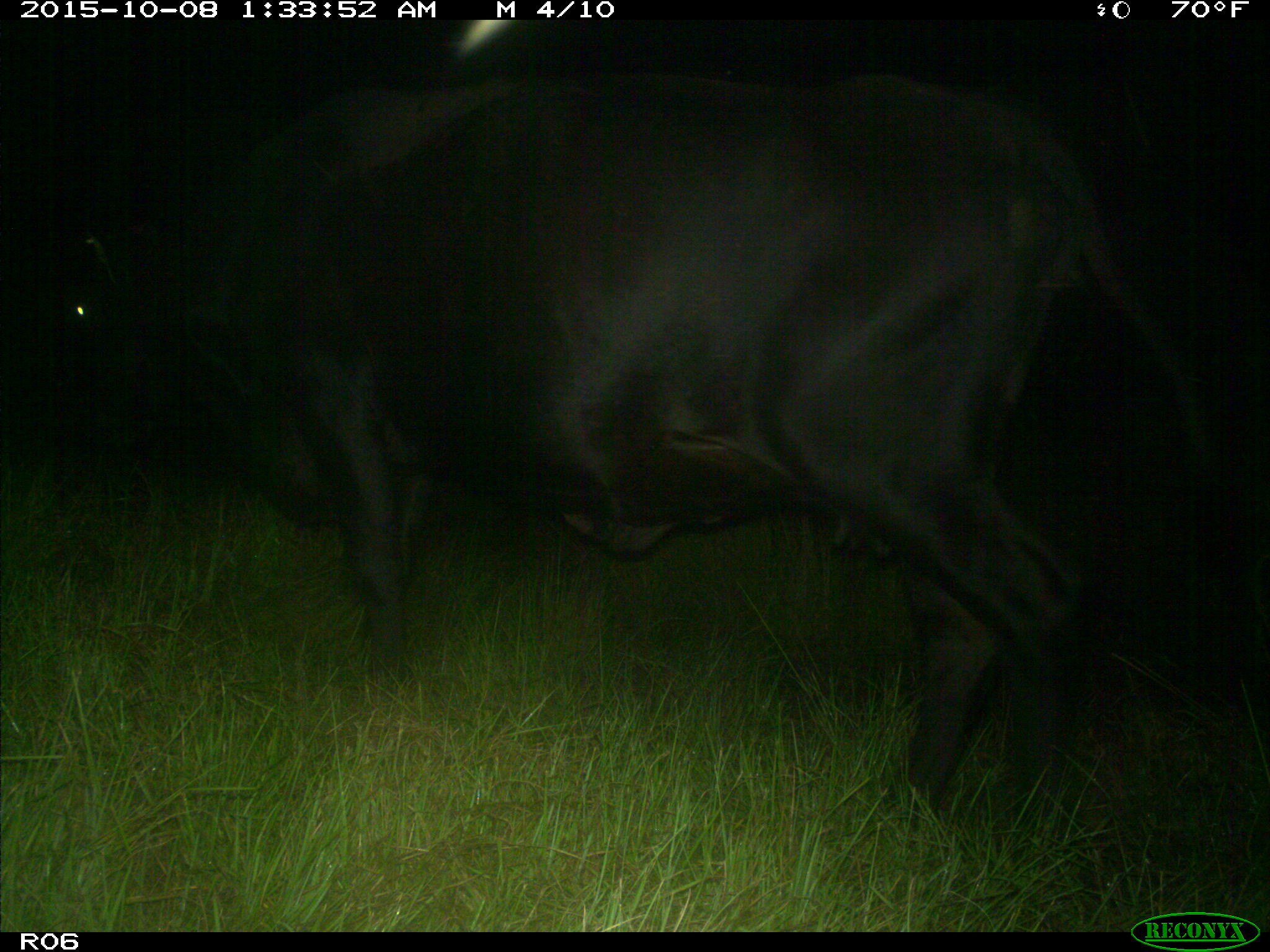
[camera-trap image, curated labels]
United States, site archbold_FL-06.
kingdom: Animalia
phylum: Chordata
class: Mammalia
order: Artiodactyla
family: Bovidae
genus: Bos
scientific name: Bos taurus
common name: domestic cow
Bos taurus (domestic cow).